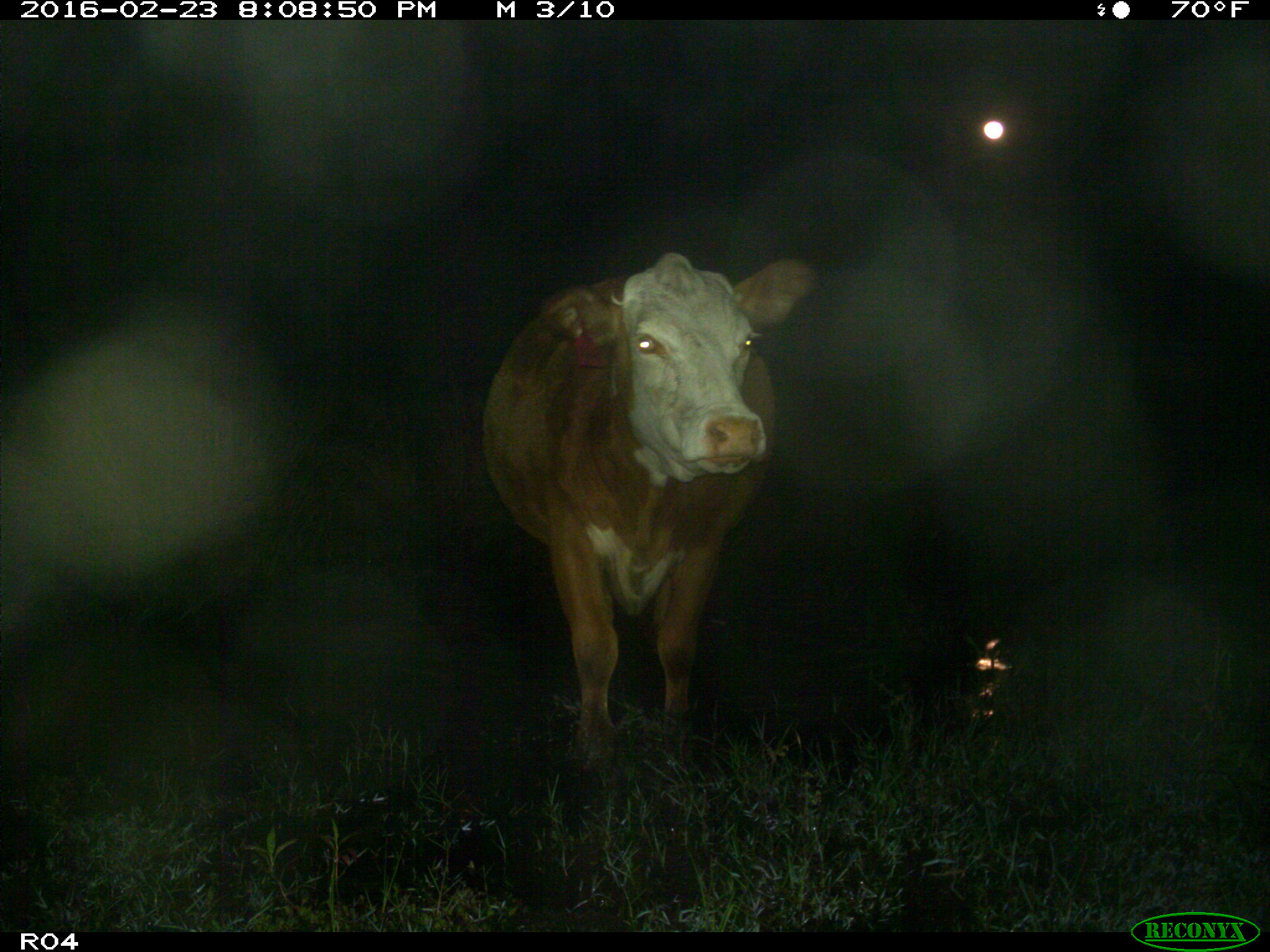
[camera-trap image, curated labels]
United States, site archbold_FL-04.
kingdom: Animalia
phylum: Chordata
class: Mammalia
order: Artiodactyla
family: Bovidae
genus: Bos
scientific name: Bos taurus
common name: domestic cow